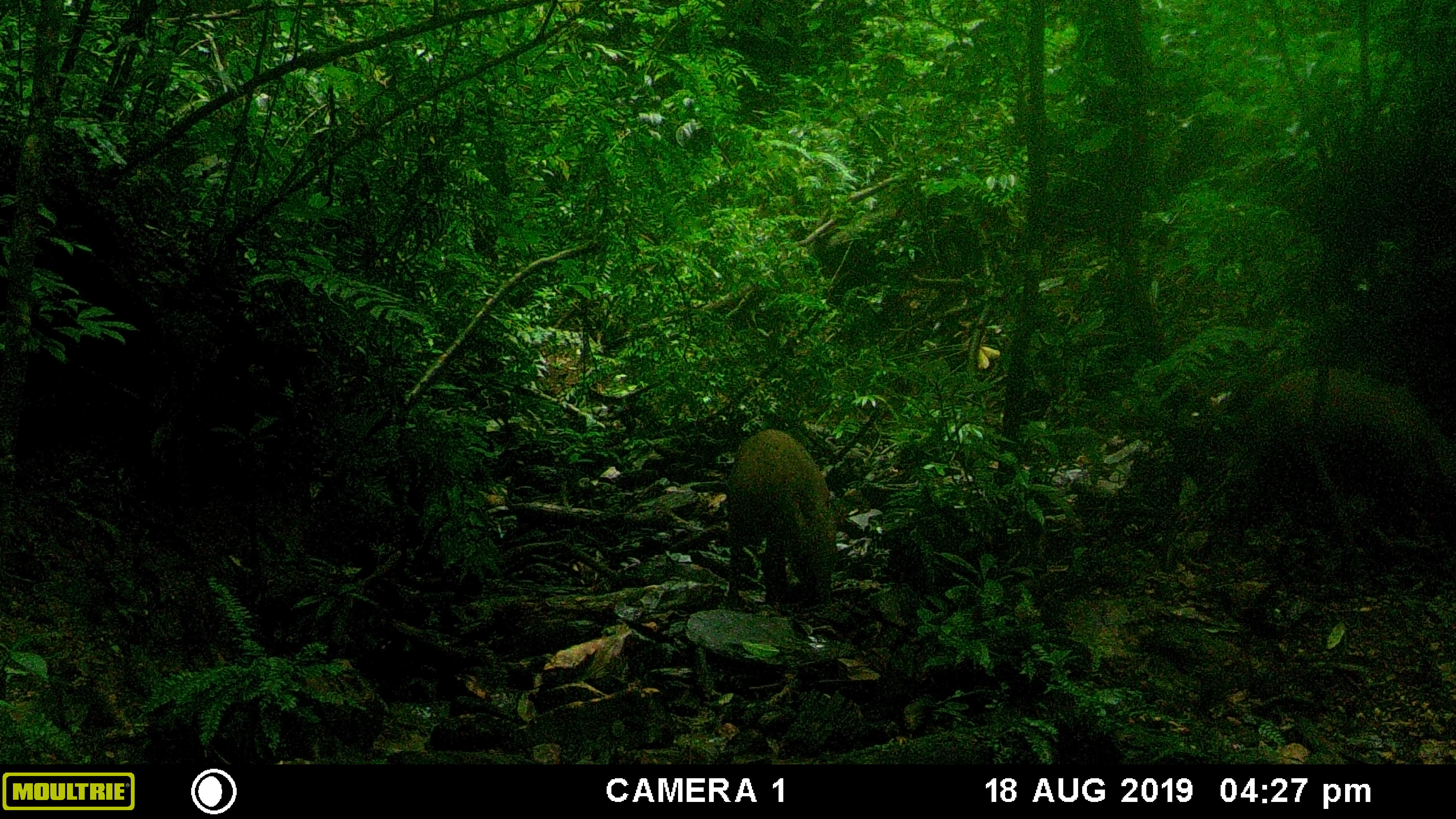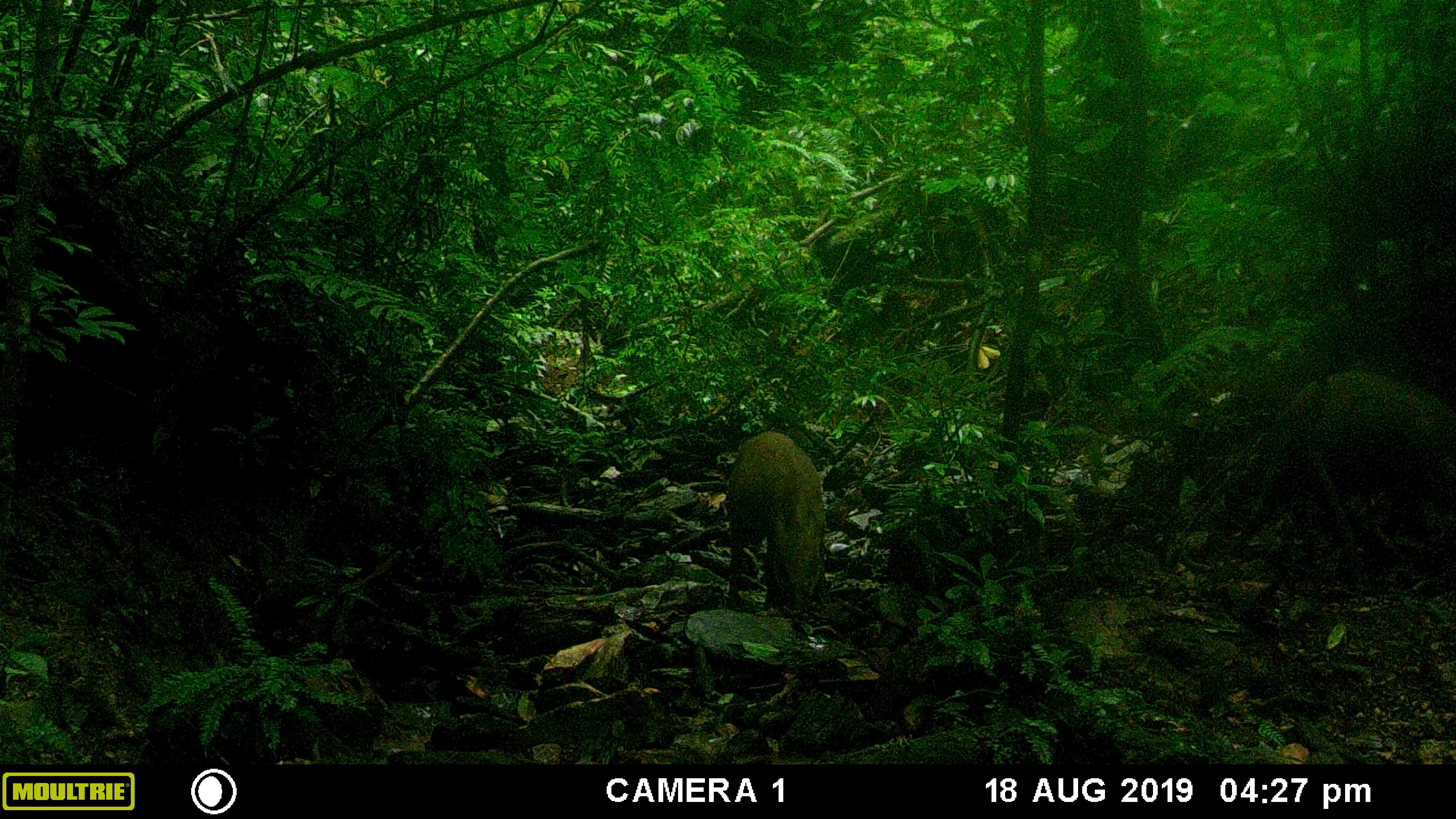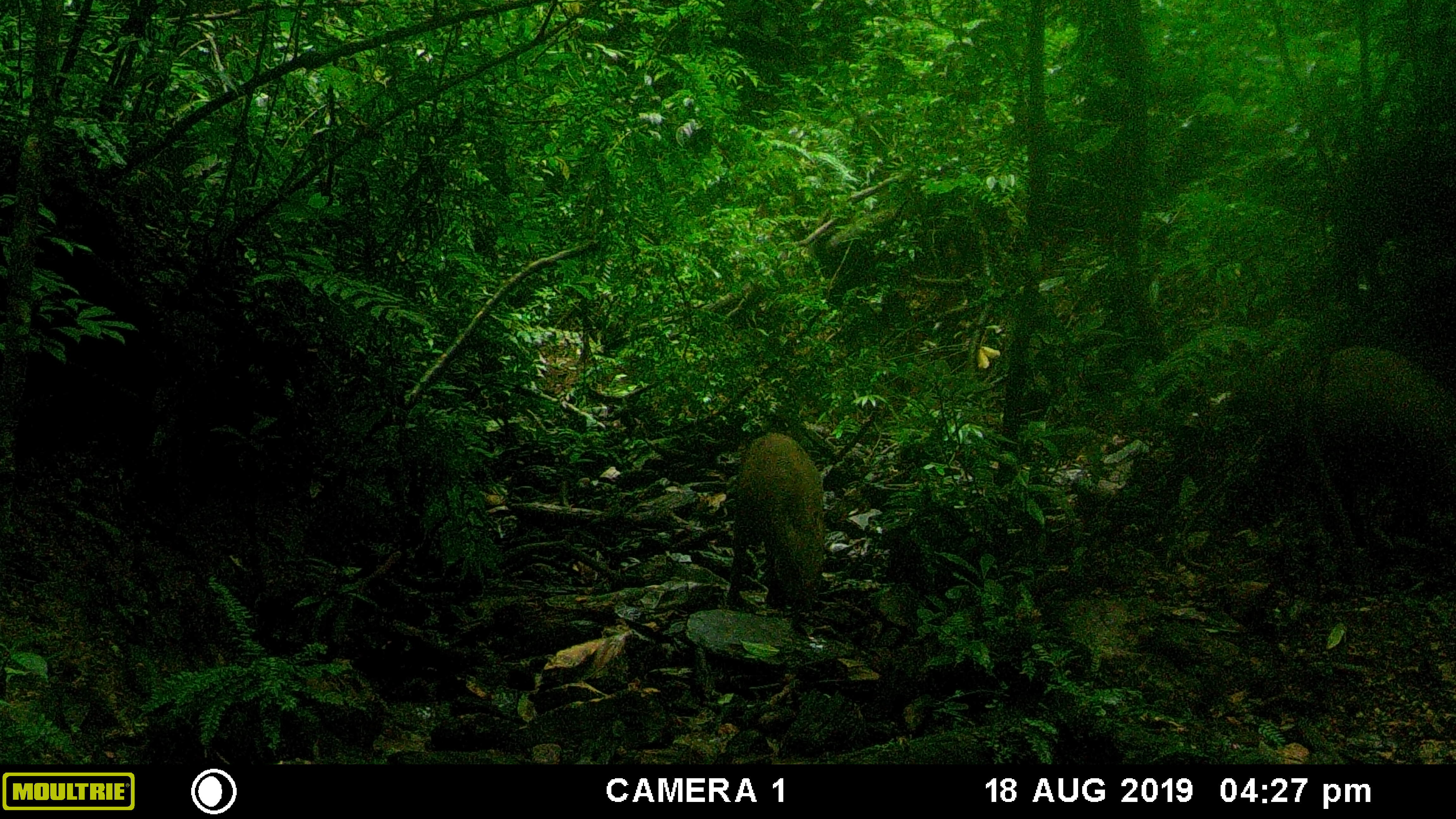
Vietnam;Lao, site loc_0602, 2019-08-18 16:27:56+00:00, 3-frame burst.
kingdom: Animalia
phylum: Chordata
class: Mammalia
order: Artiodactyla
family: Suidae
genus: Sus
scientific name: Sus scrofa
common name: eurasian wild pig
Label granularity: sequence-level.